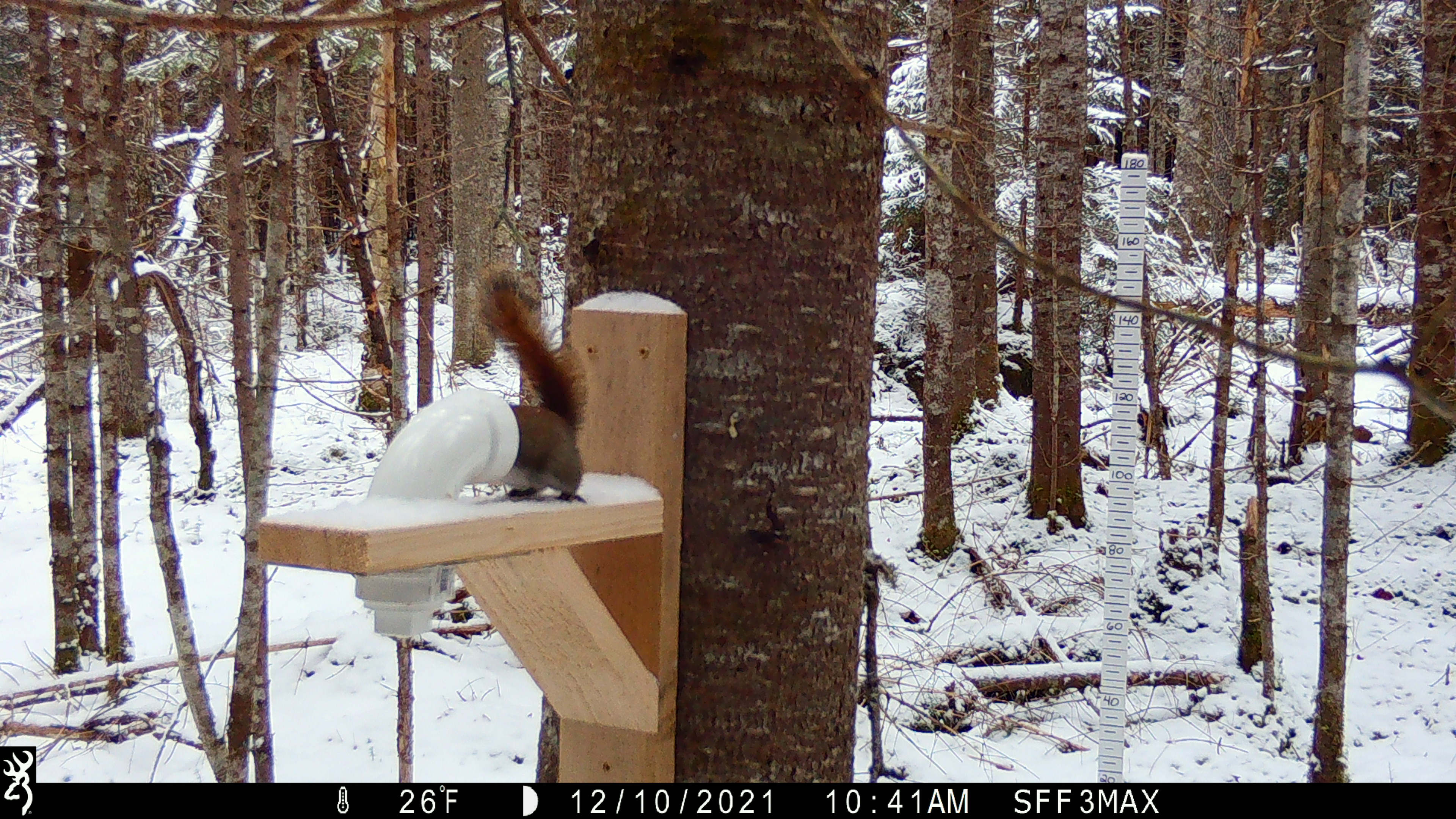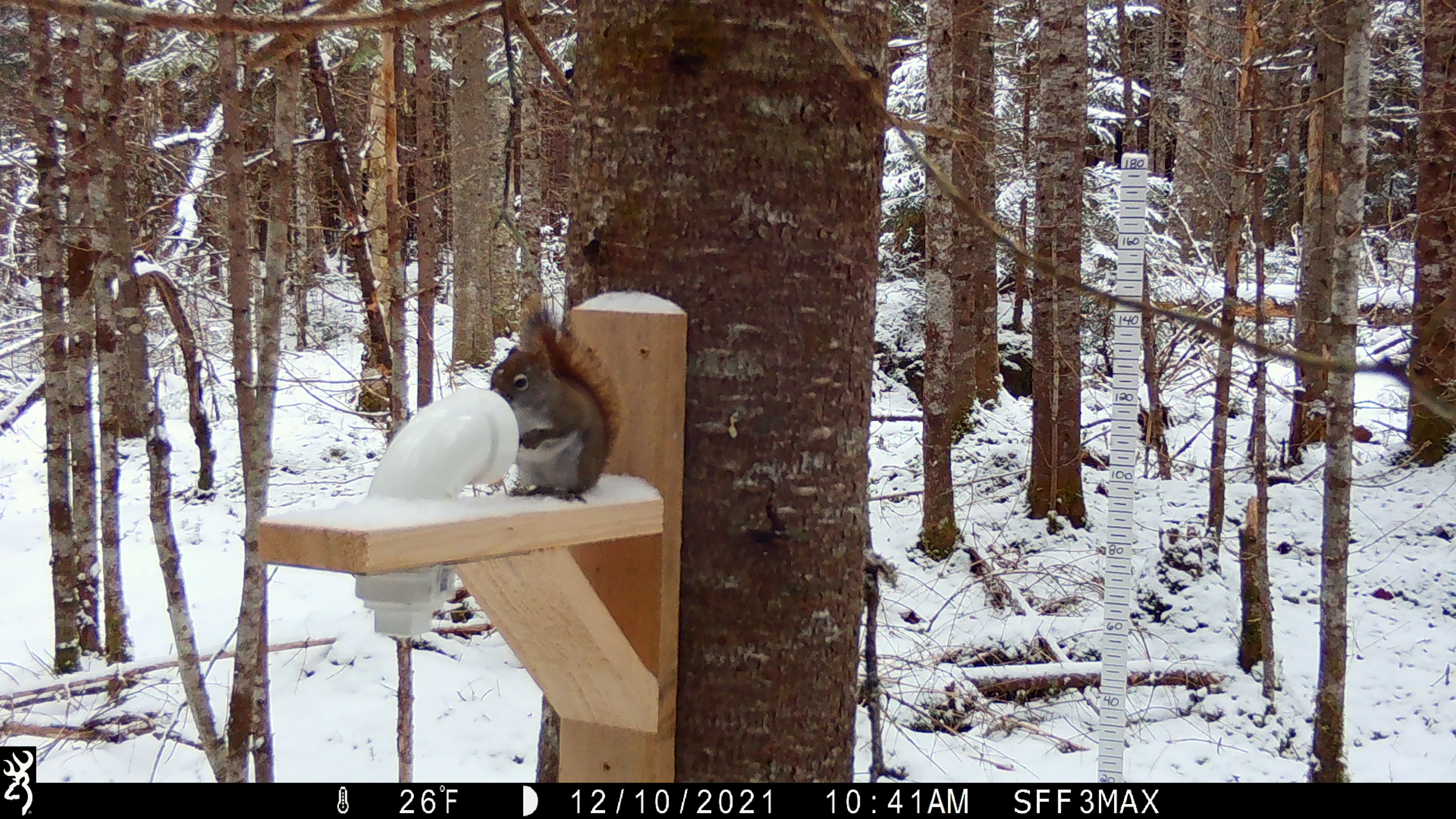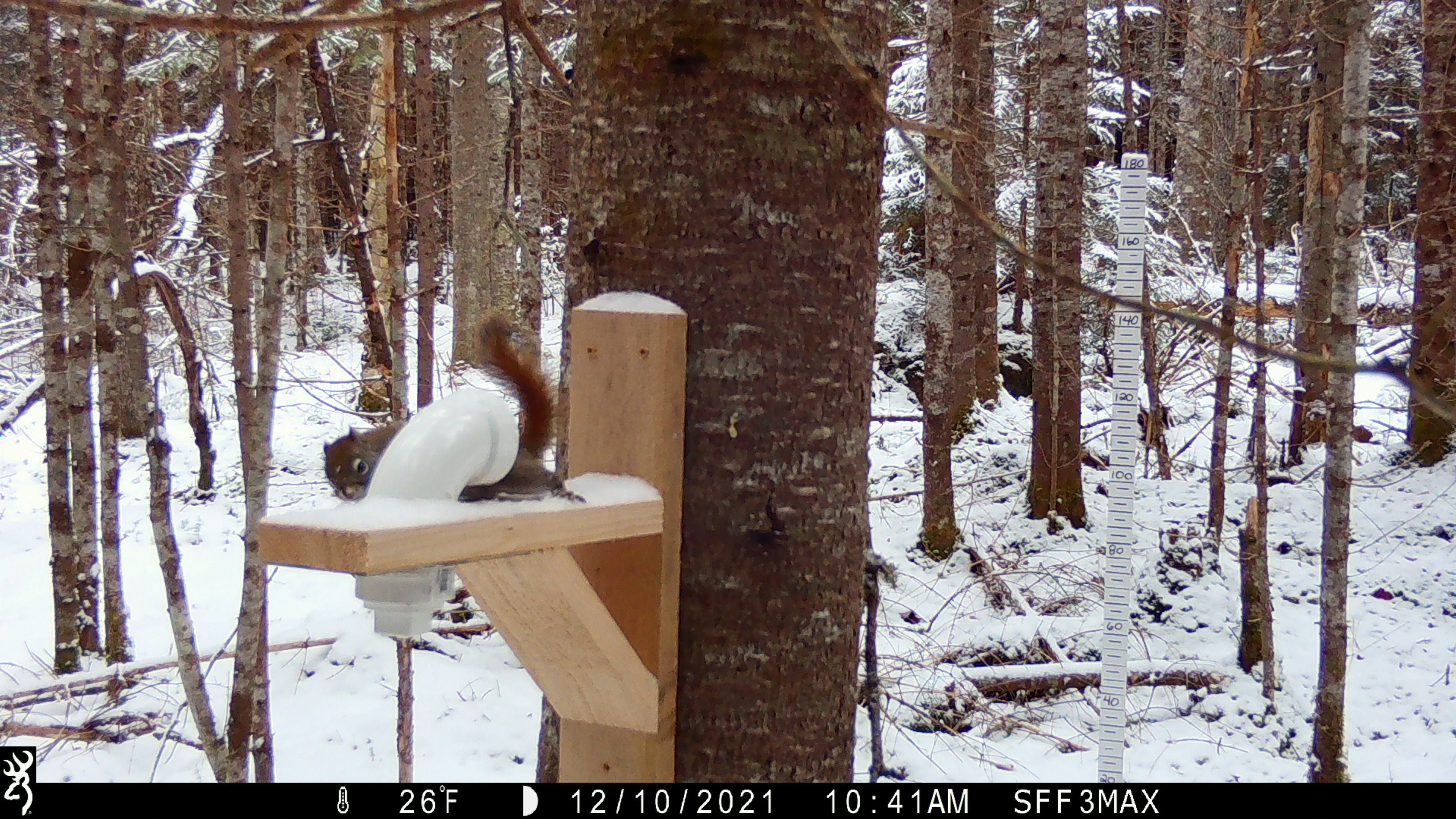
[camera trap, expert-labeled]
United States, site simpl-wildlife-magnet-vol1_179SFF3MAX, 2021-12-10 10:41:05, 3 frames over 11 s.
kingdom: Animalia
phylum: Chordata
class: Mammalia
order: Rodentia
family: Sciuridae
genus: Tamiasciurus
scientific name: Tamiasciurus hudsonicus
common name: red squirrel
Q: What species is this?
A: Red squirrel (Tamiasciurus hudsonicus).